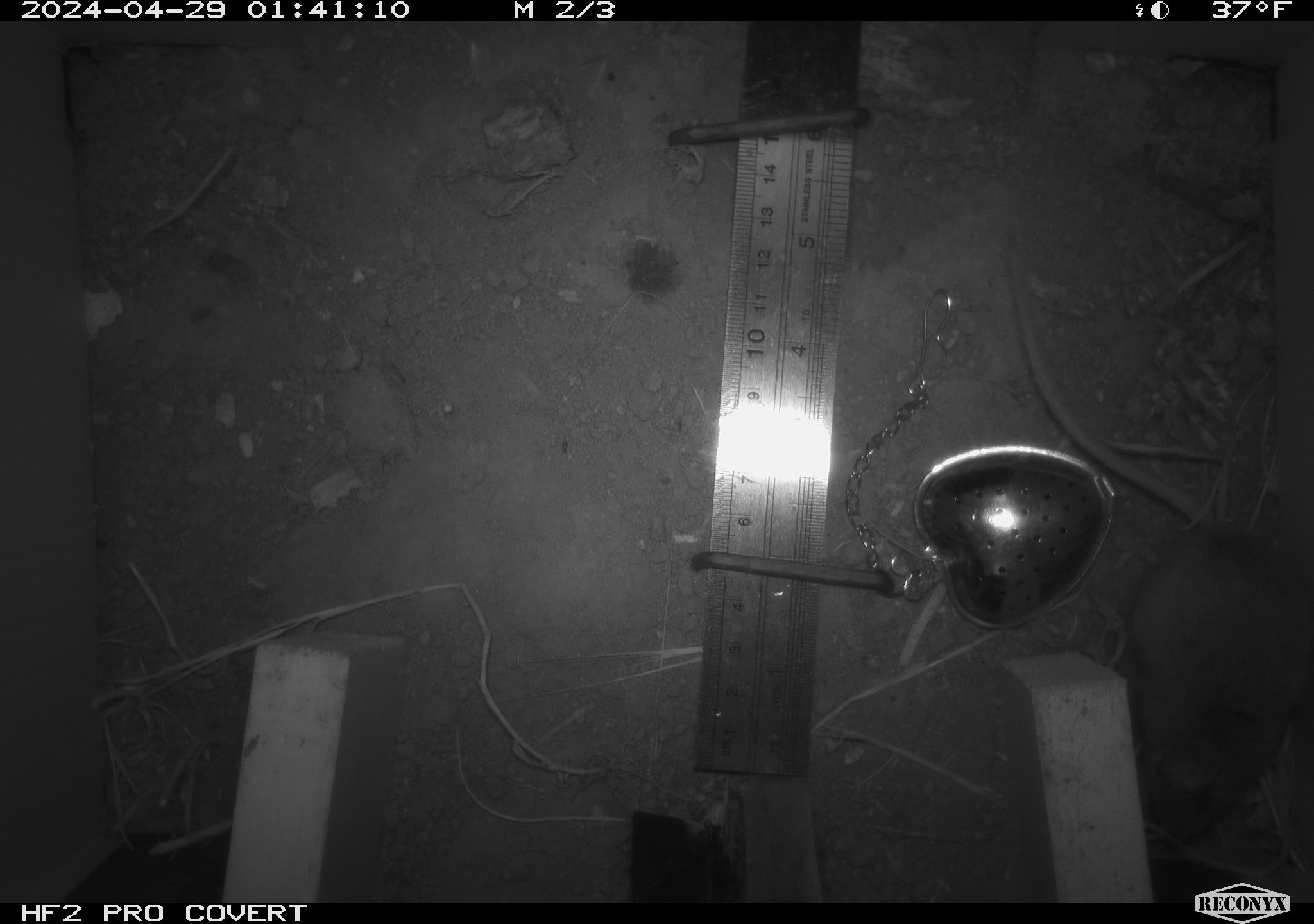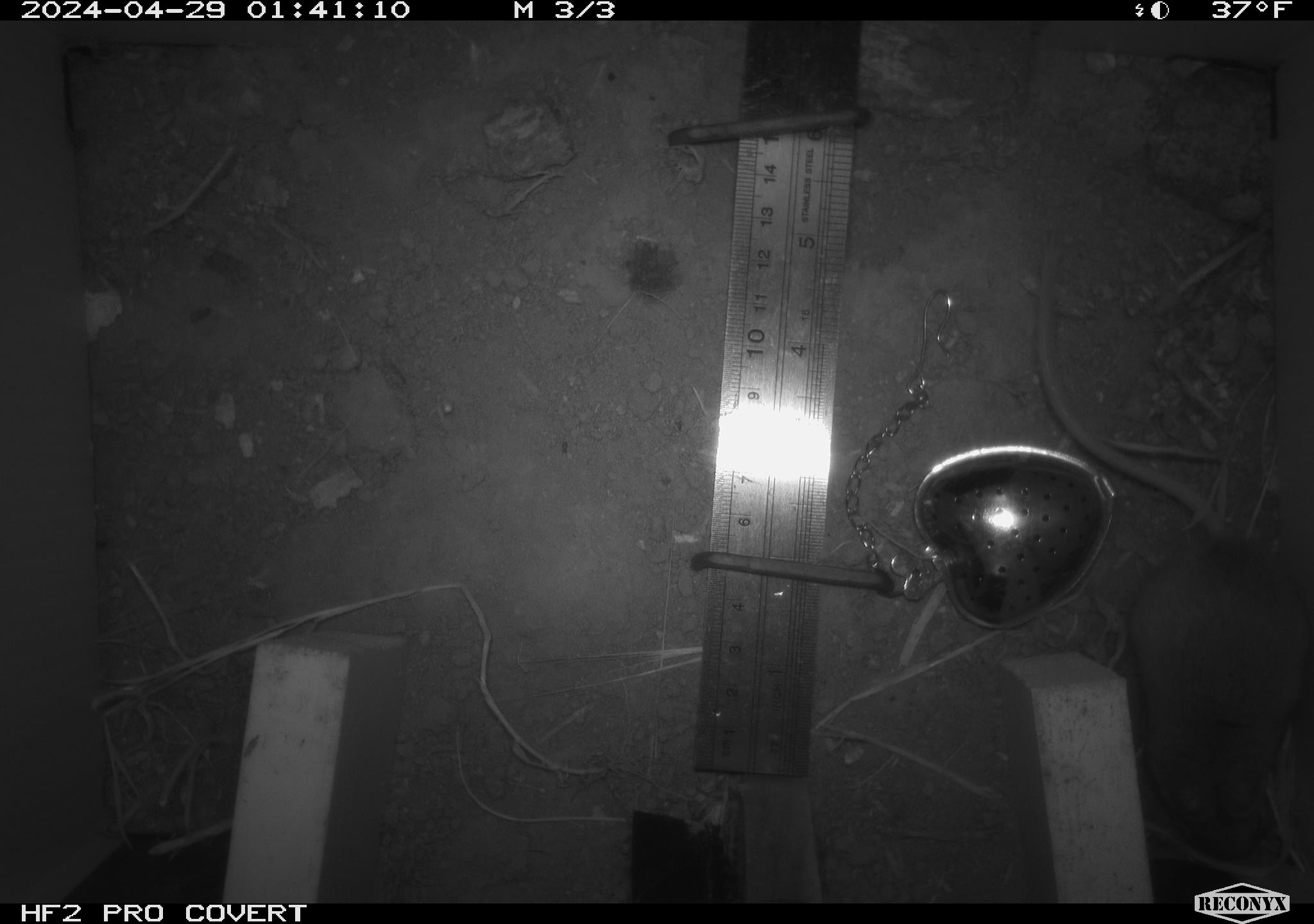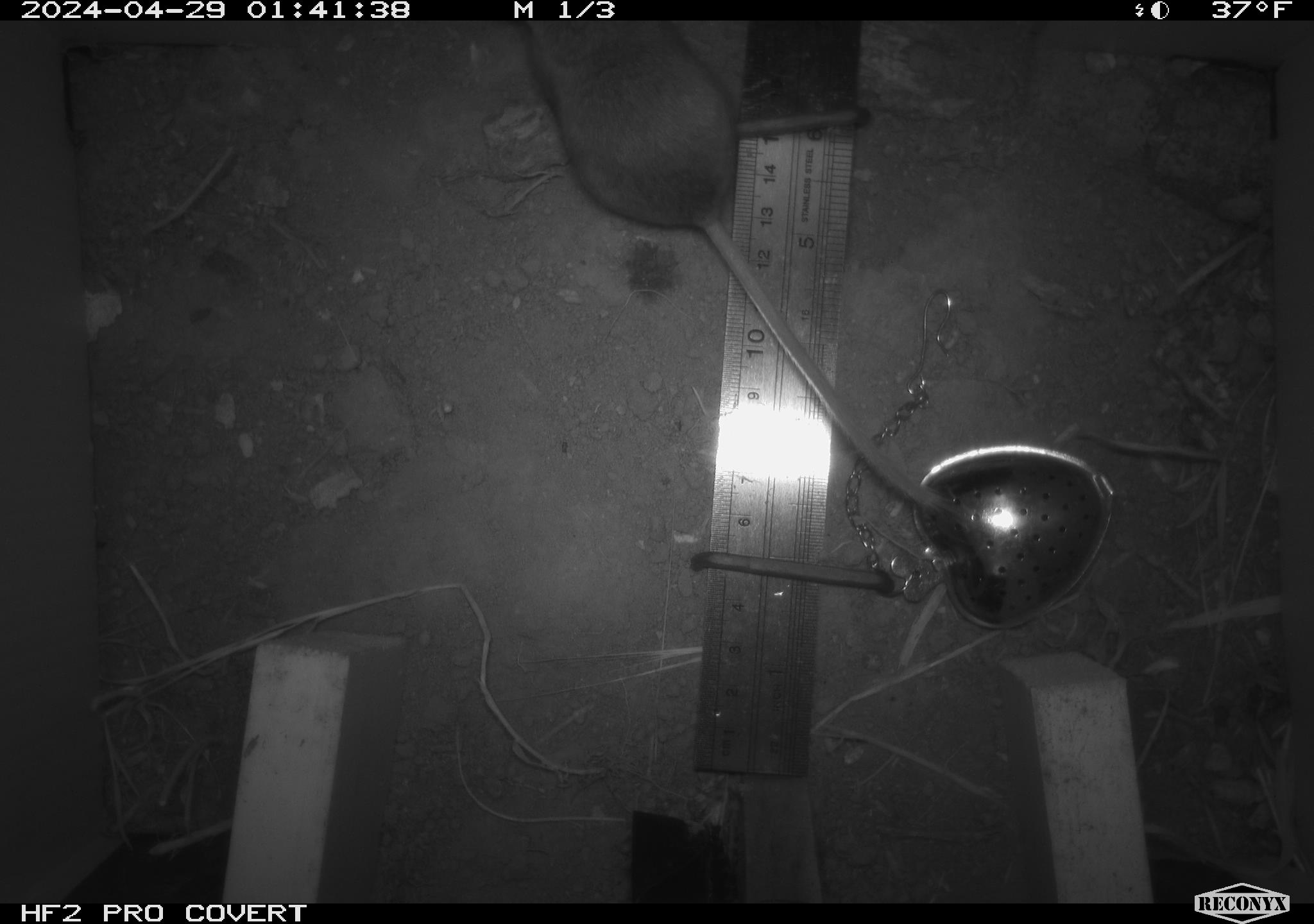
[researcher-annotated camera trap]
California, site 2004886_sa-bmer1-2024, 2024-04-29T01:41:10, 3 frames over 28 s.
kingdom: Animalia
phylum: Chordata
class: Mammalia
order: Rodentia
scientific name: Rodentia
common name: mouse species